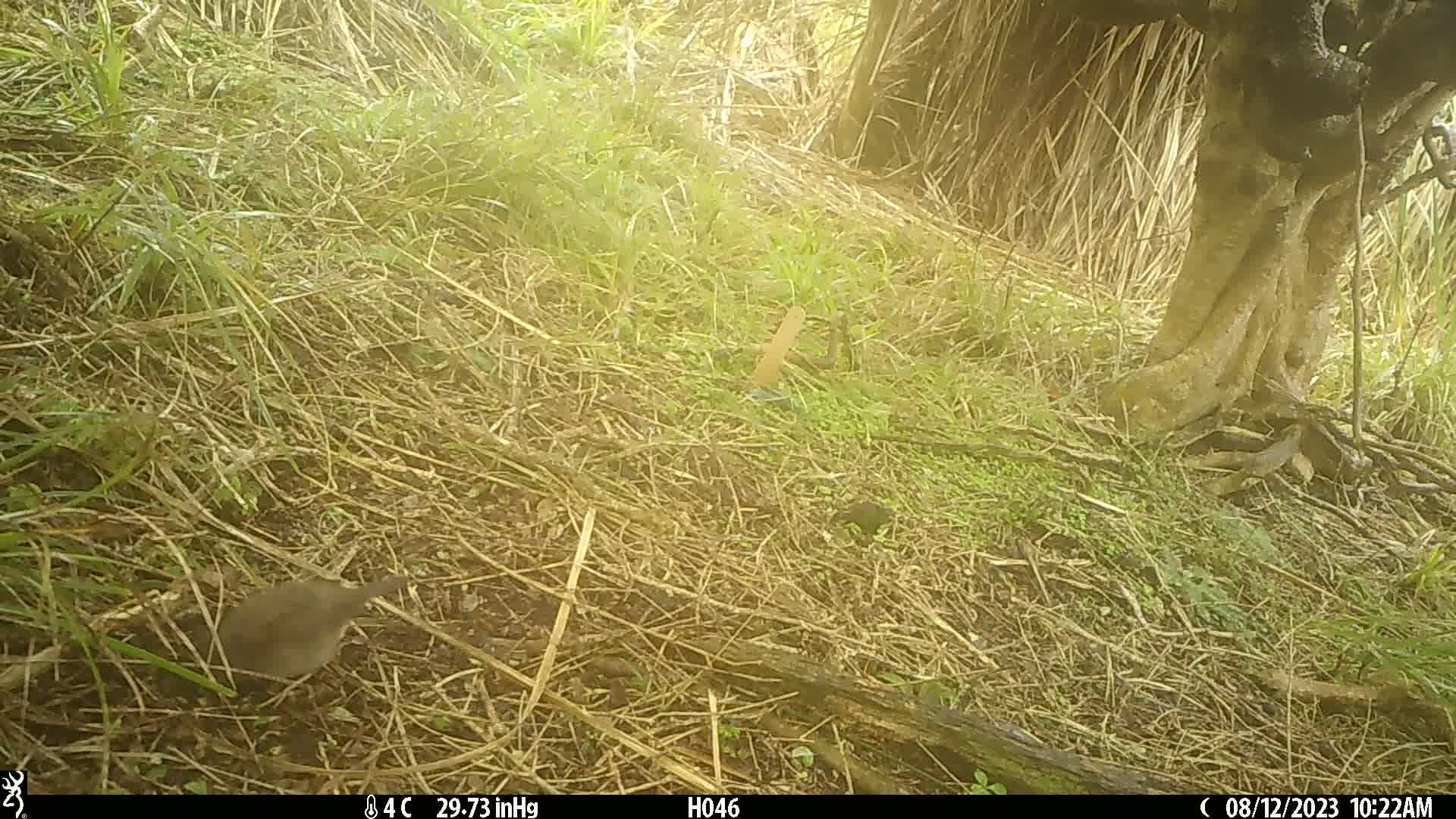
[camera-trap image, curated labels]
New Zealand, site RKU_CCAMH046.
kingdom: Animalia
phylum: Chordata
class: Aves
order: Passeriformes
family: Prunellidae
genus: Prunella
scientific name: Prunella modularis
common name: dunnock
Dunnock (Prunella modularis).